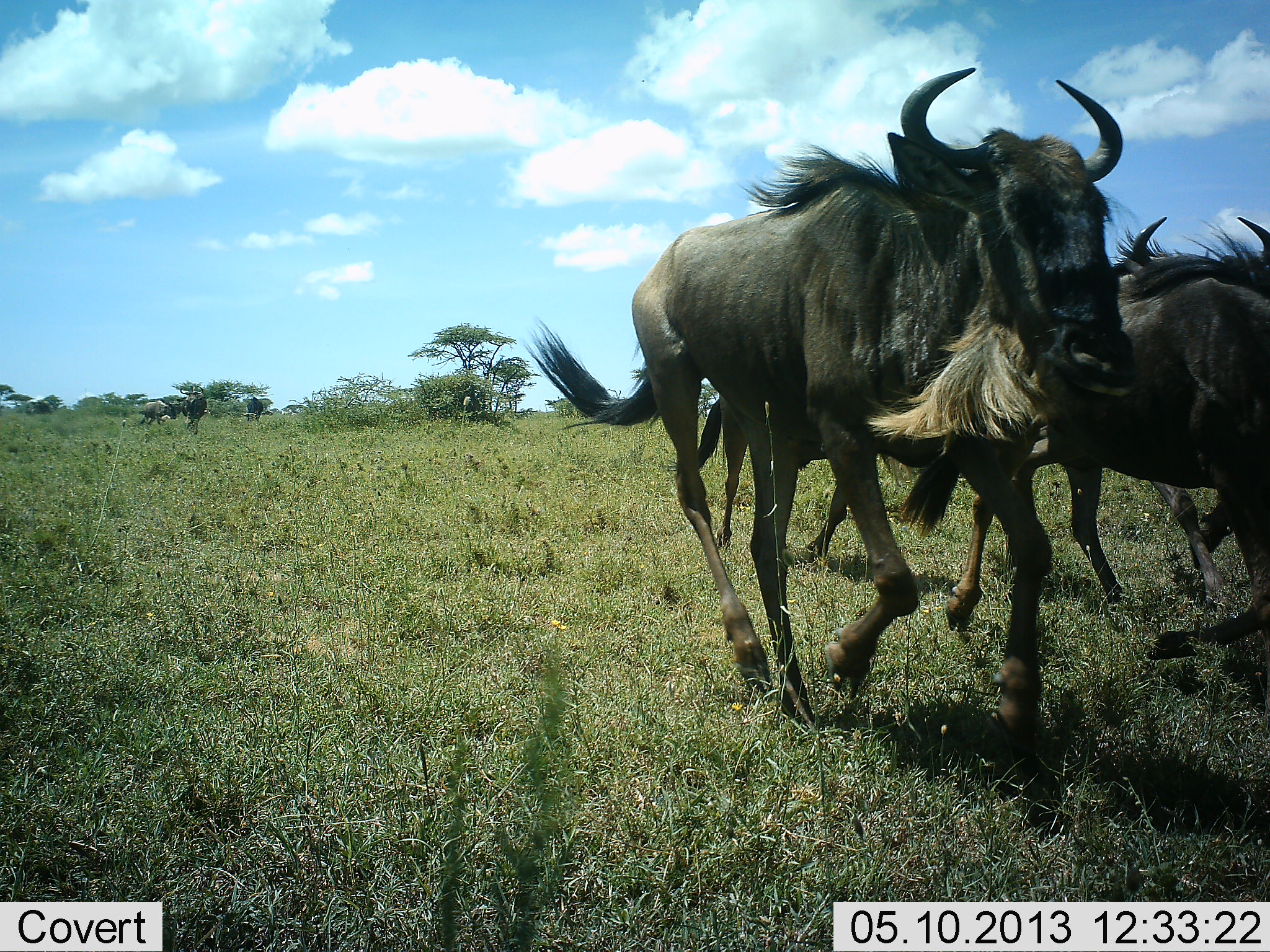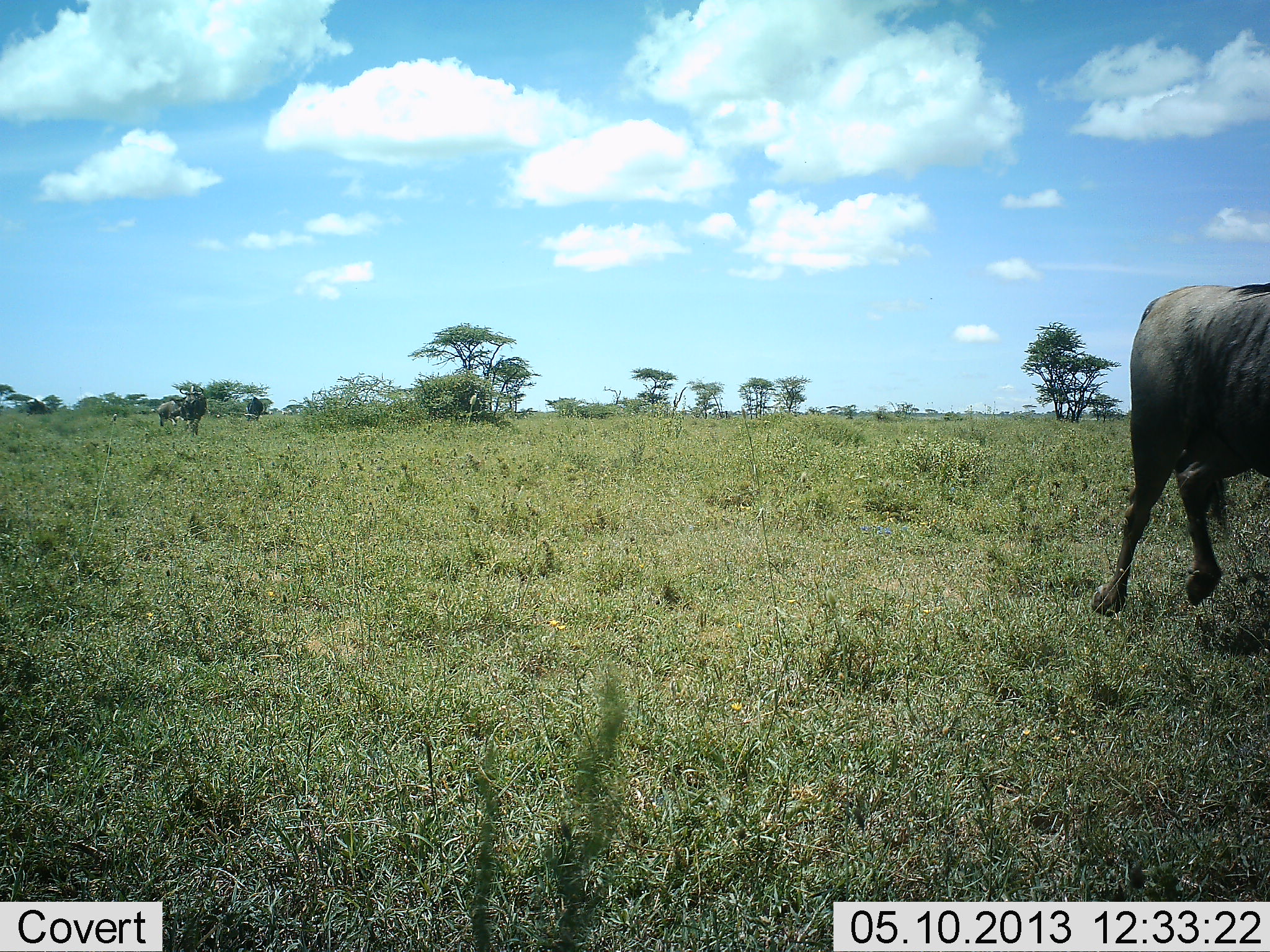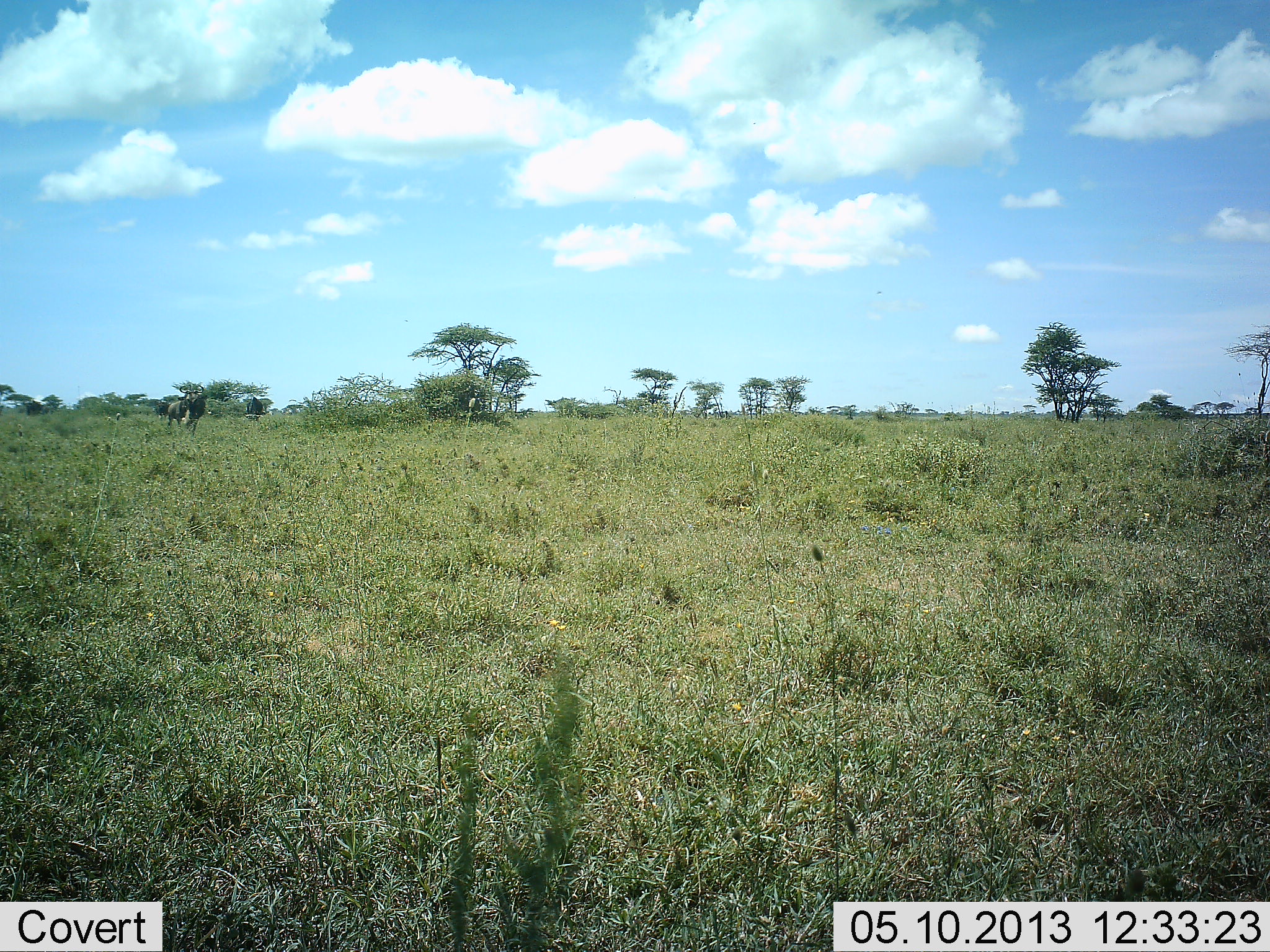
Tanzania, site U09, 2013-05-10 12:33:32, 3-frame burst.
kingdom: Animalia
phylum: Chordata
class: Mammalia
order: Artiodactyla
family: Bovidae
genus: Connochaetes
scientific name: Connochaetes taurinus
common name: blue wildebeest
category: wildebeest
Wildebeest (blue wildebeest) (Connochaetes taurinus), count 5. Behavior (volunteer vote fractions): standing 18%, resting 0%, moving 100%, interacting 3%. Young present (vote fraction): 0%. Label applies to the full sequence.